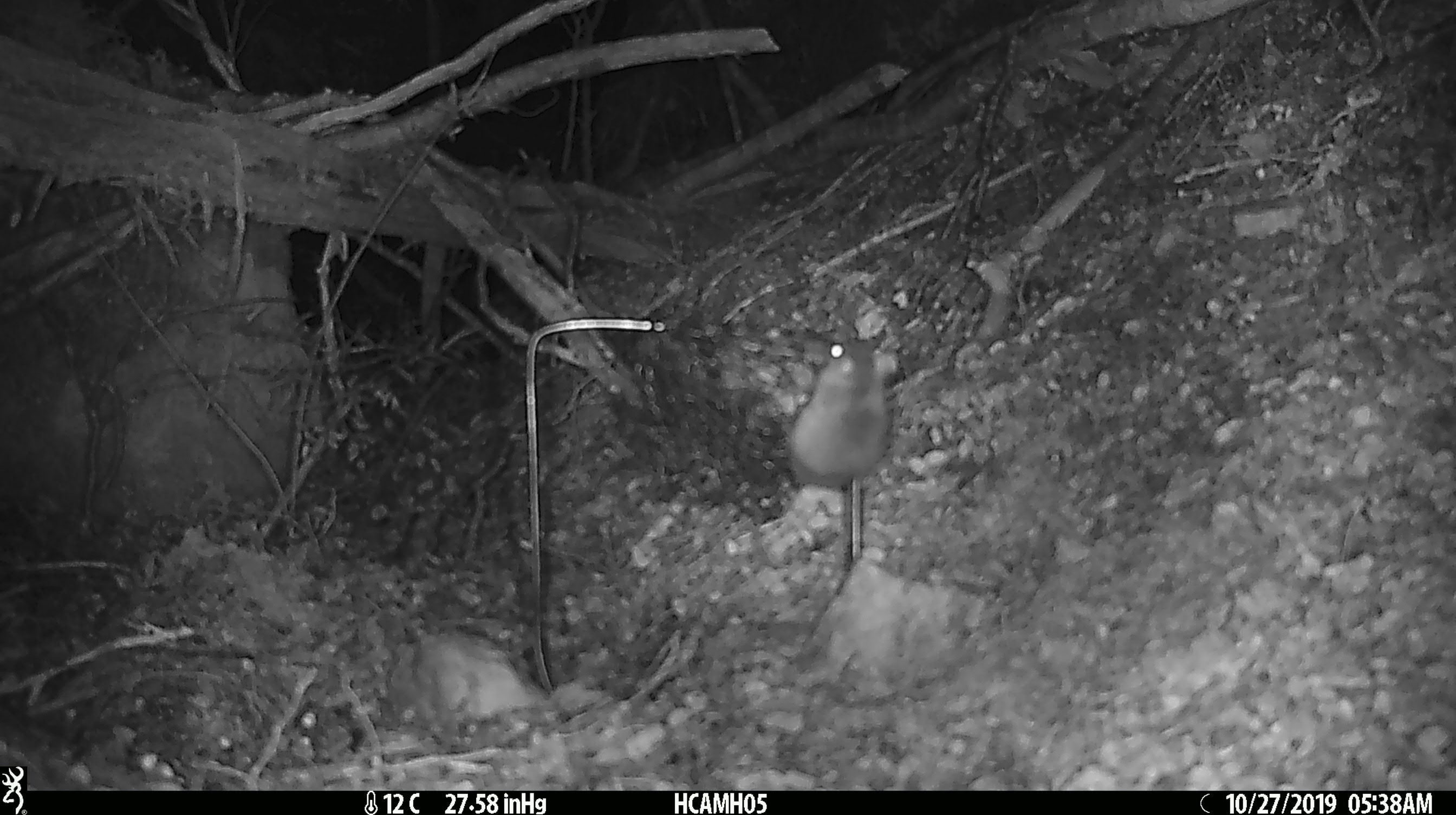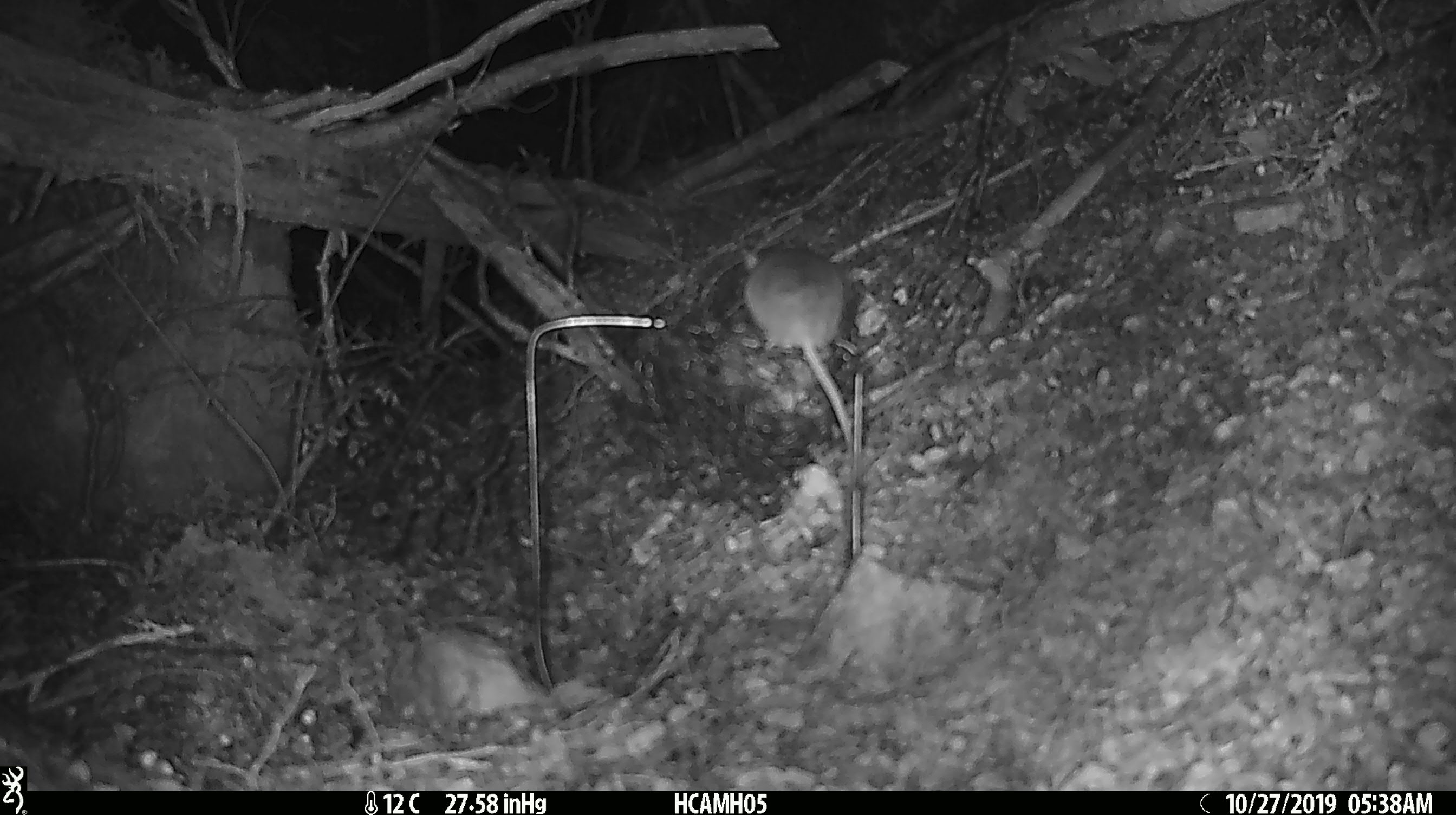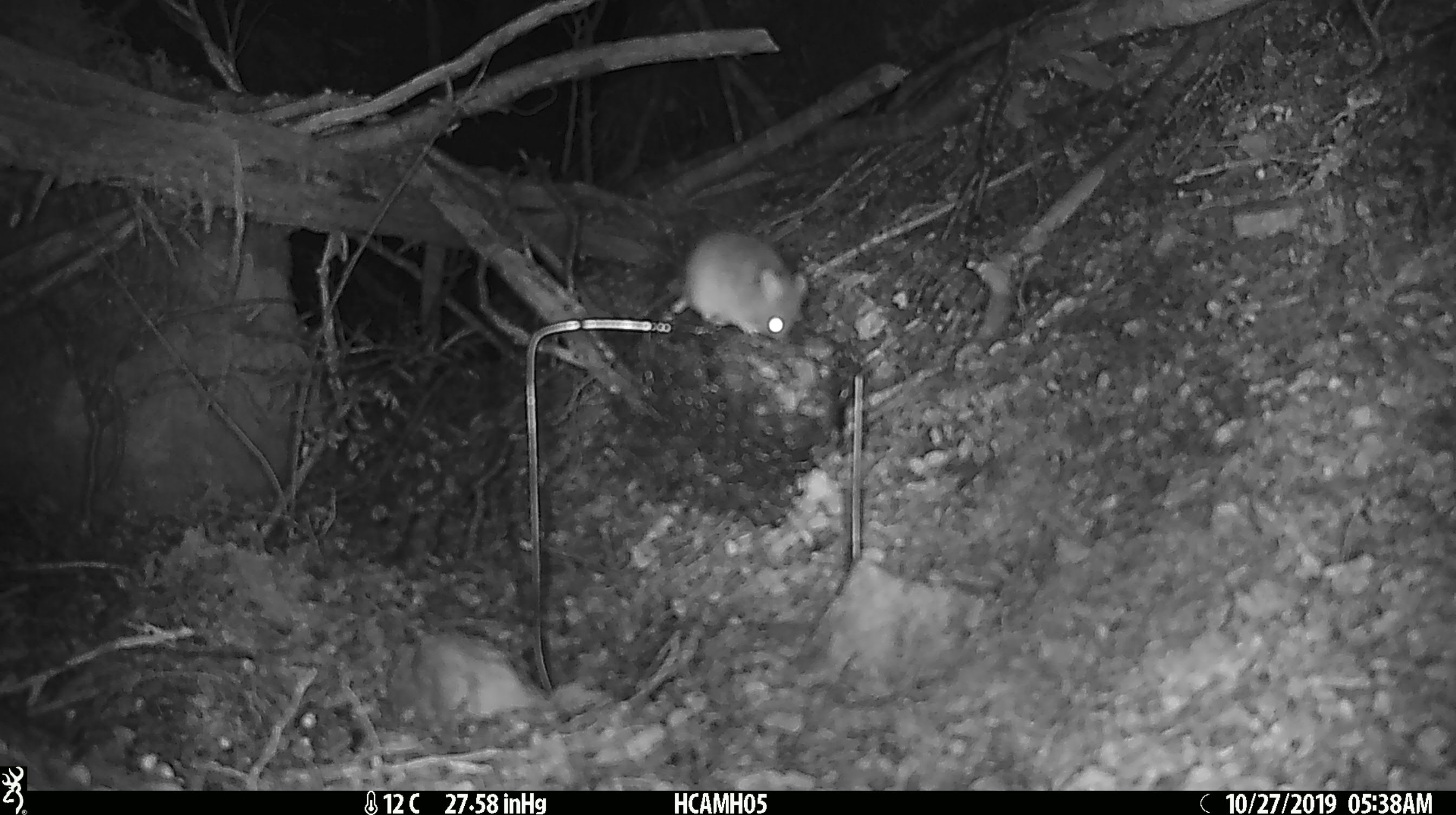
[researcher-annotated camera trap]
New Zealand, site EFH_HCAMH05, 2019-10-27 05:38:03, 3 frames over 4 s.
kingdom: Animalia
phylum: Chordata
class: Mammalia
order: Rodentia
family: Muridae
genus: Mus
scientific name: Mus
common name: mouse